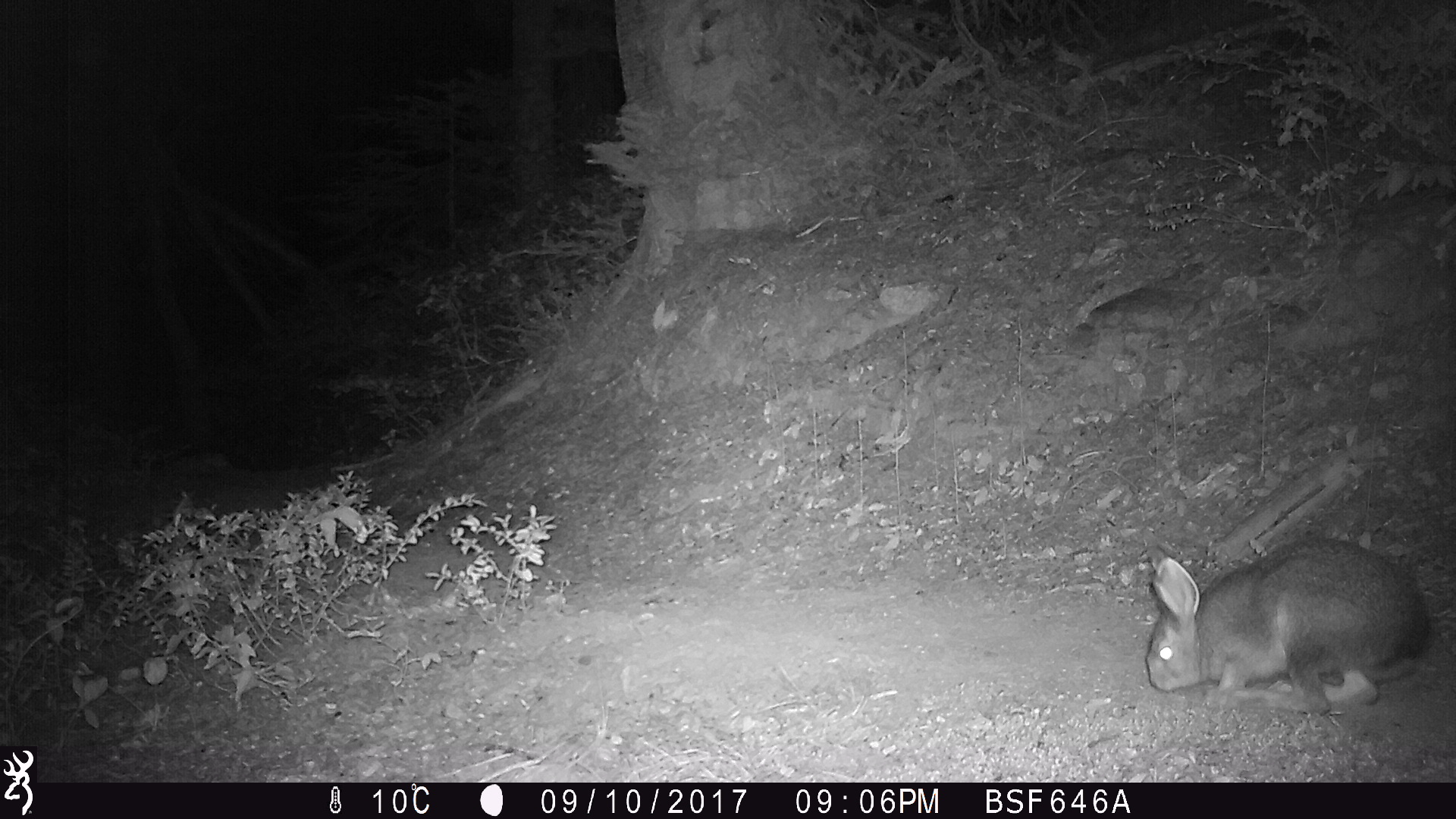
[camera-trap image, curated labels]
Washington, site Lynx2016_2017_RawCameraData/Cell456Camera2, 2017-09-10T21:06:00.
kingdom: Animalia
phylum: Chordata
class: Mammalia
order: Lagomorpha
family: Leporidae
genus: Lepus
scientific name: Lepus americanus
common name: snowshoe hare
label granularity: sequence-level